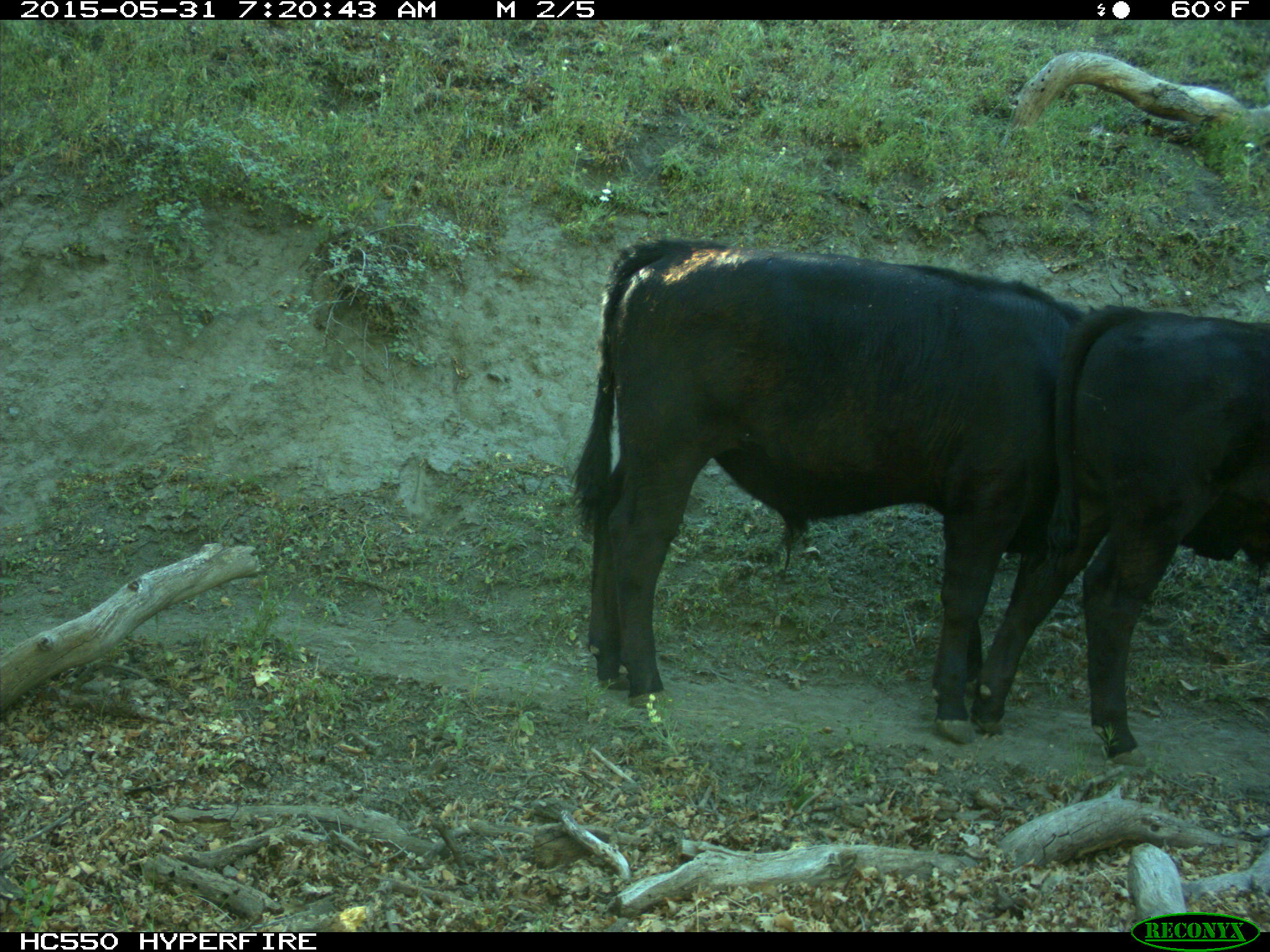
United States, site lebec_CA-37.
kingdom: Animalia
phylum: Chordata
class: Mammalia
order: Artiodactyla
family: Bovidae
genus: Bos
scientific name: Bos taurus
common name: domestic cow